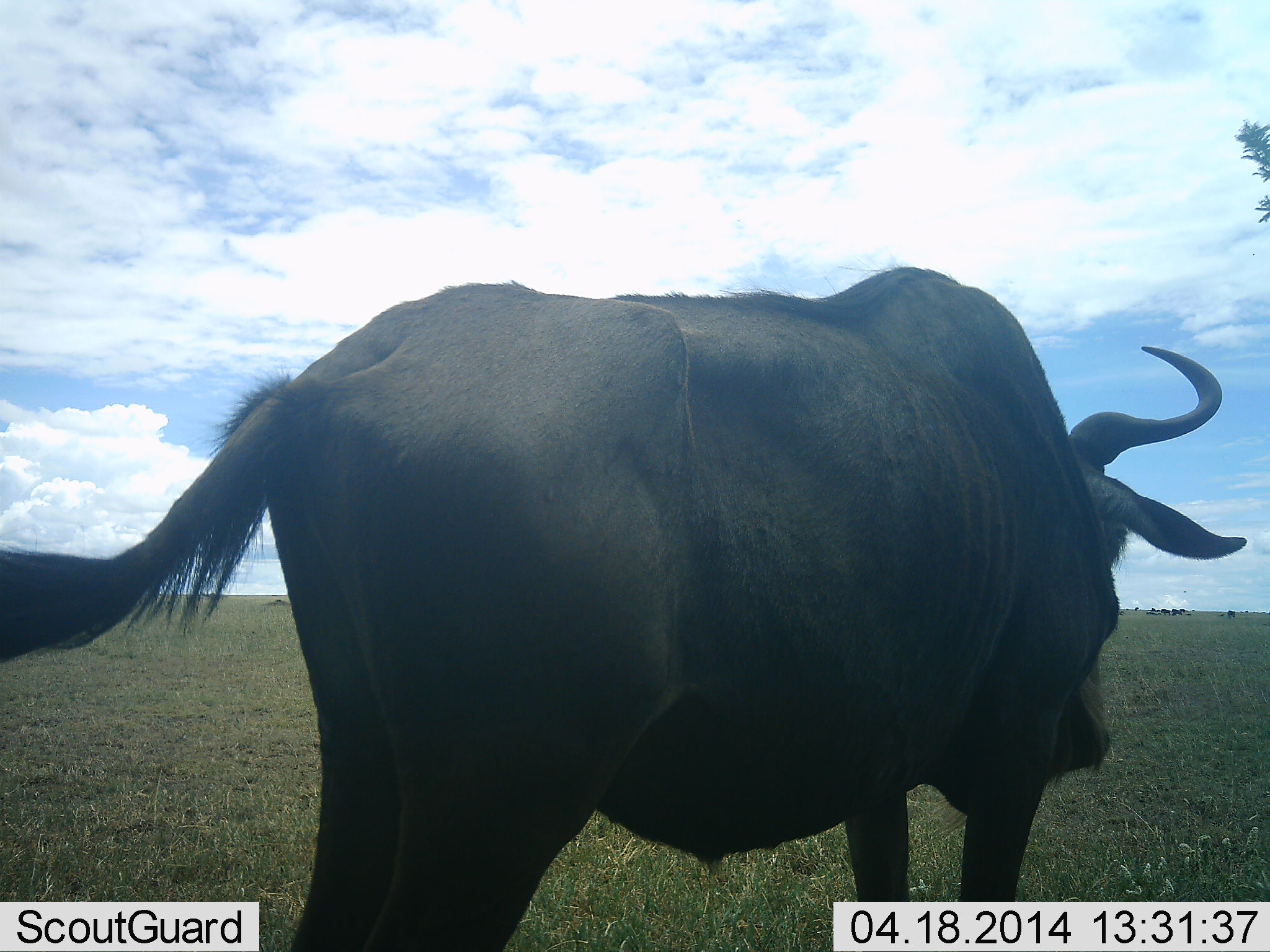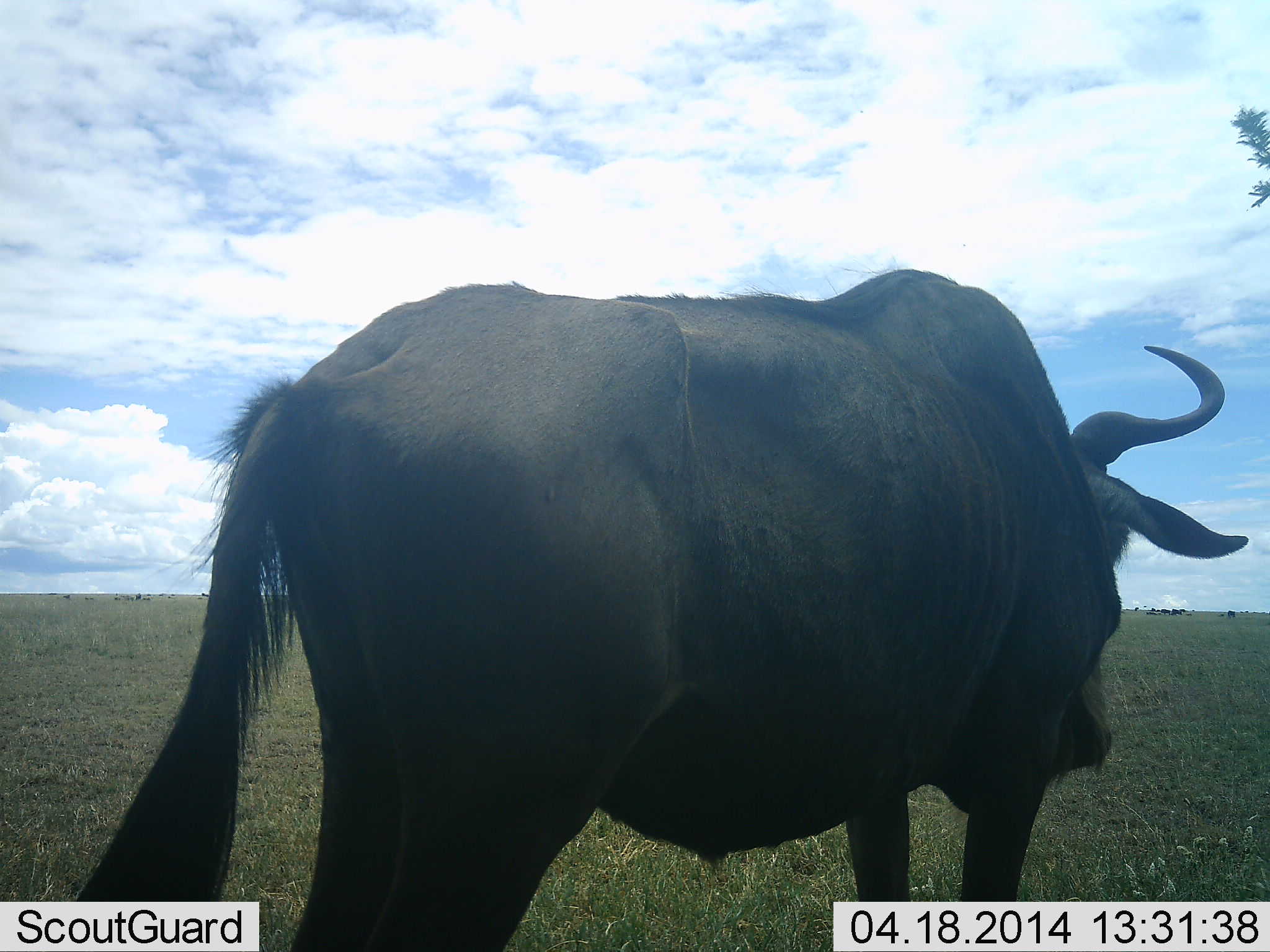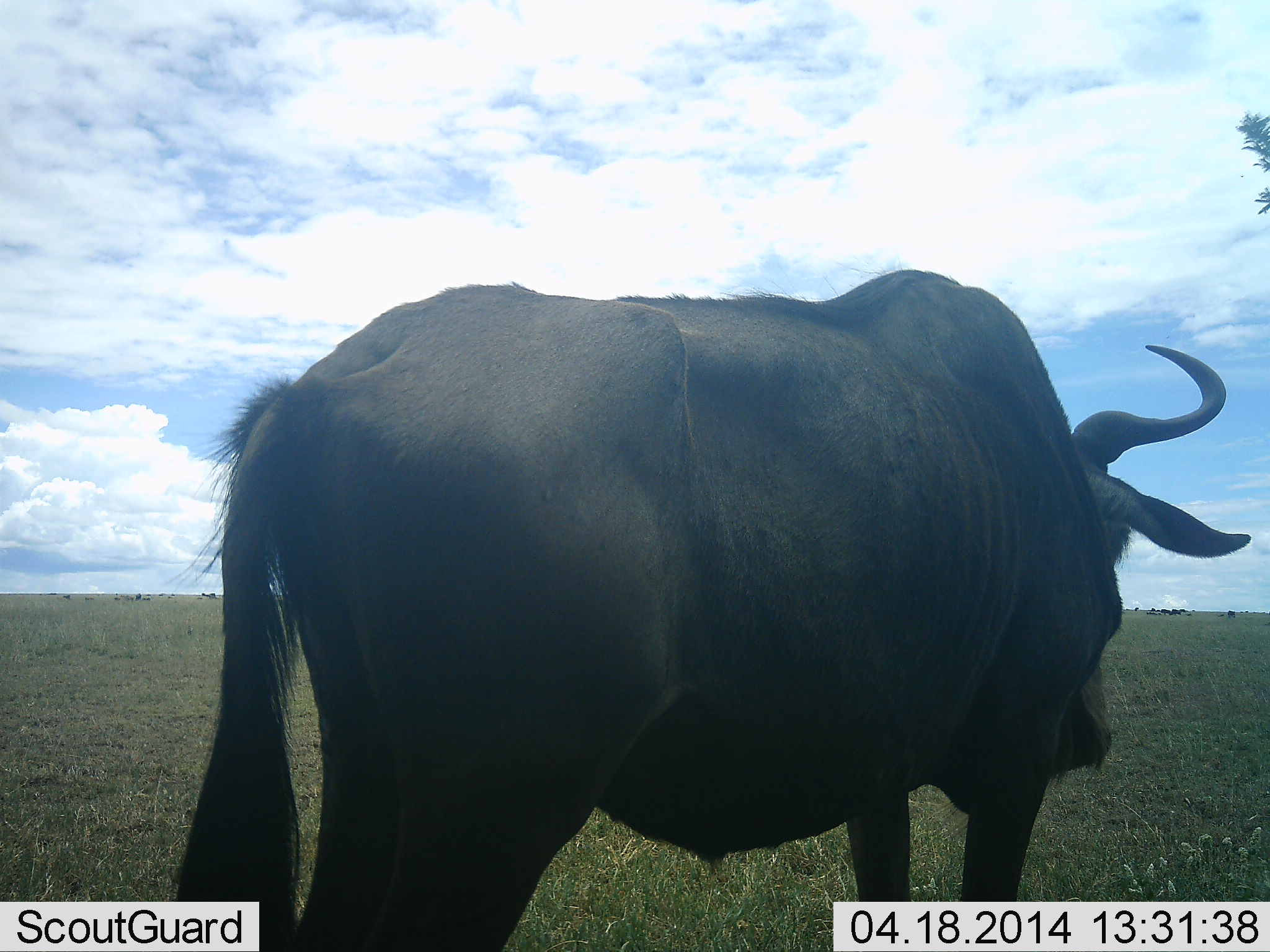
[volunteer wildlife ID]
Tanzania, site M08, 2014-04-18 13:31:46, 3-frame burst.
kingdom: Animalia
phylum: Chordata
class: Mammalia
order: Artiodactyla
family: Bovidae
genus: Connochaetes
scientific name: Connochaetes taurinus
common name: blue wildebeest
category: wildebeest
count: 1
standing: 92%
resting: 6%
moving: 6%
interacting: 0%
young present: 0%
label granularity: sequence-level